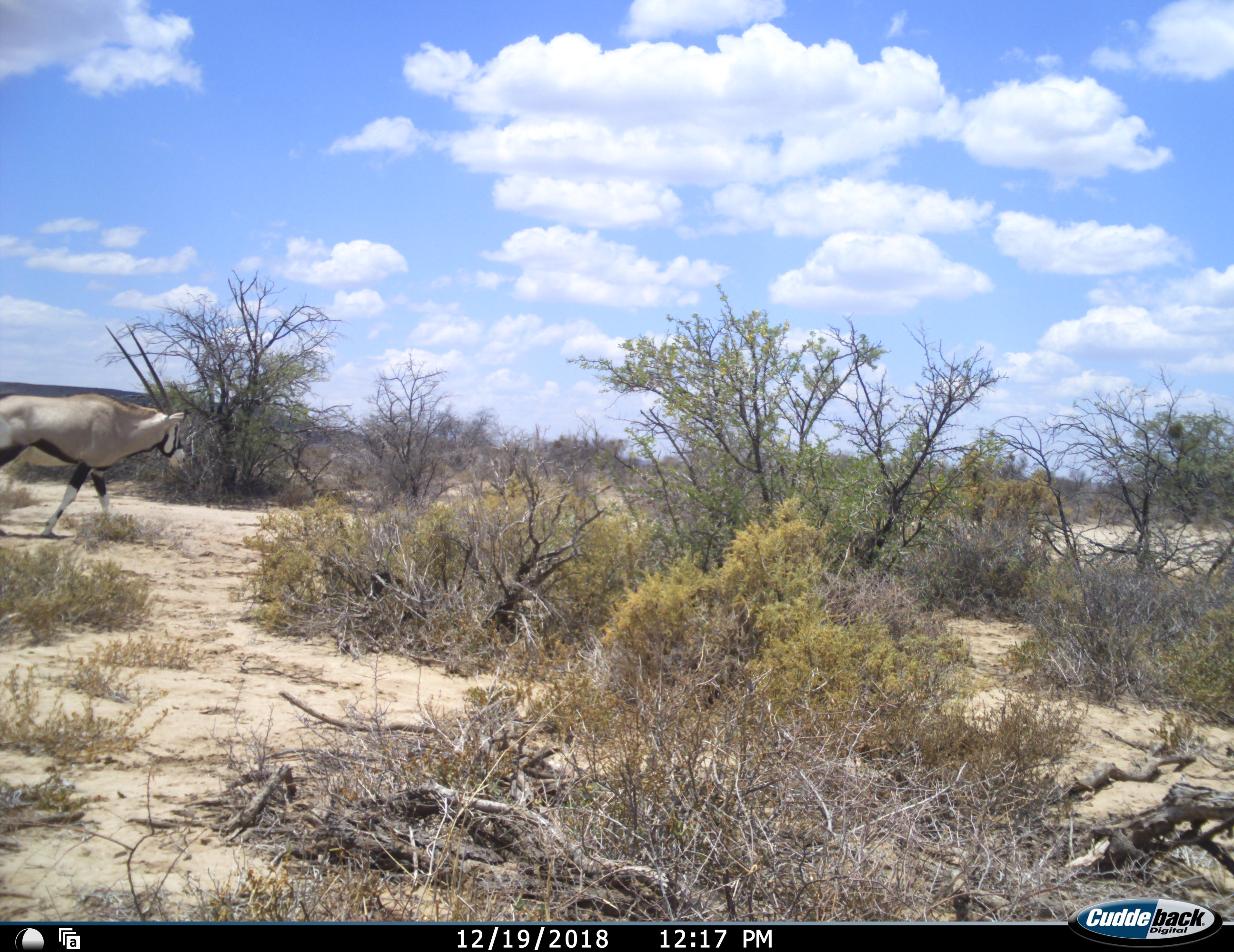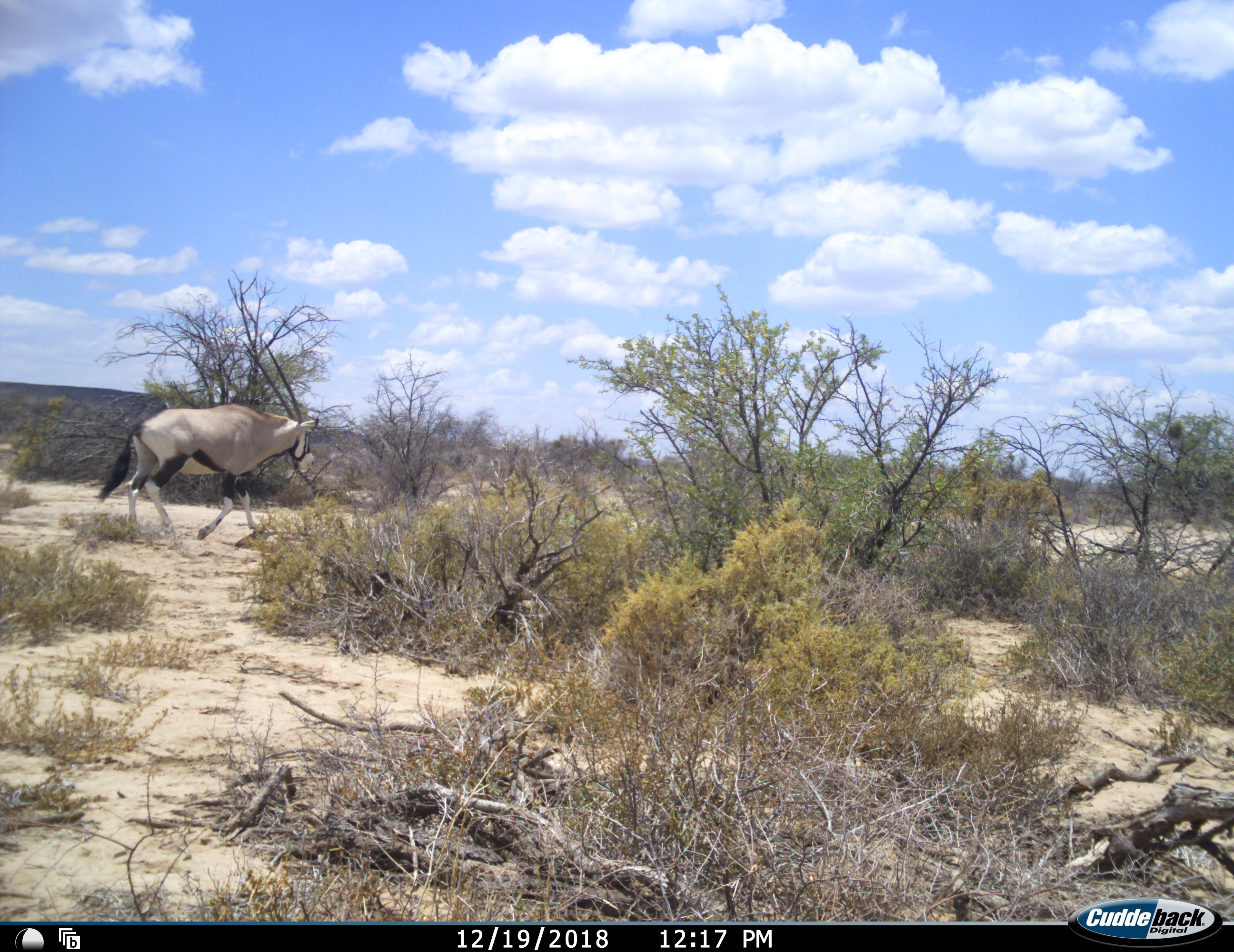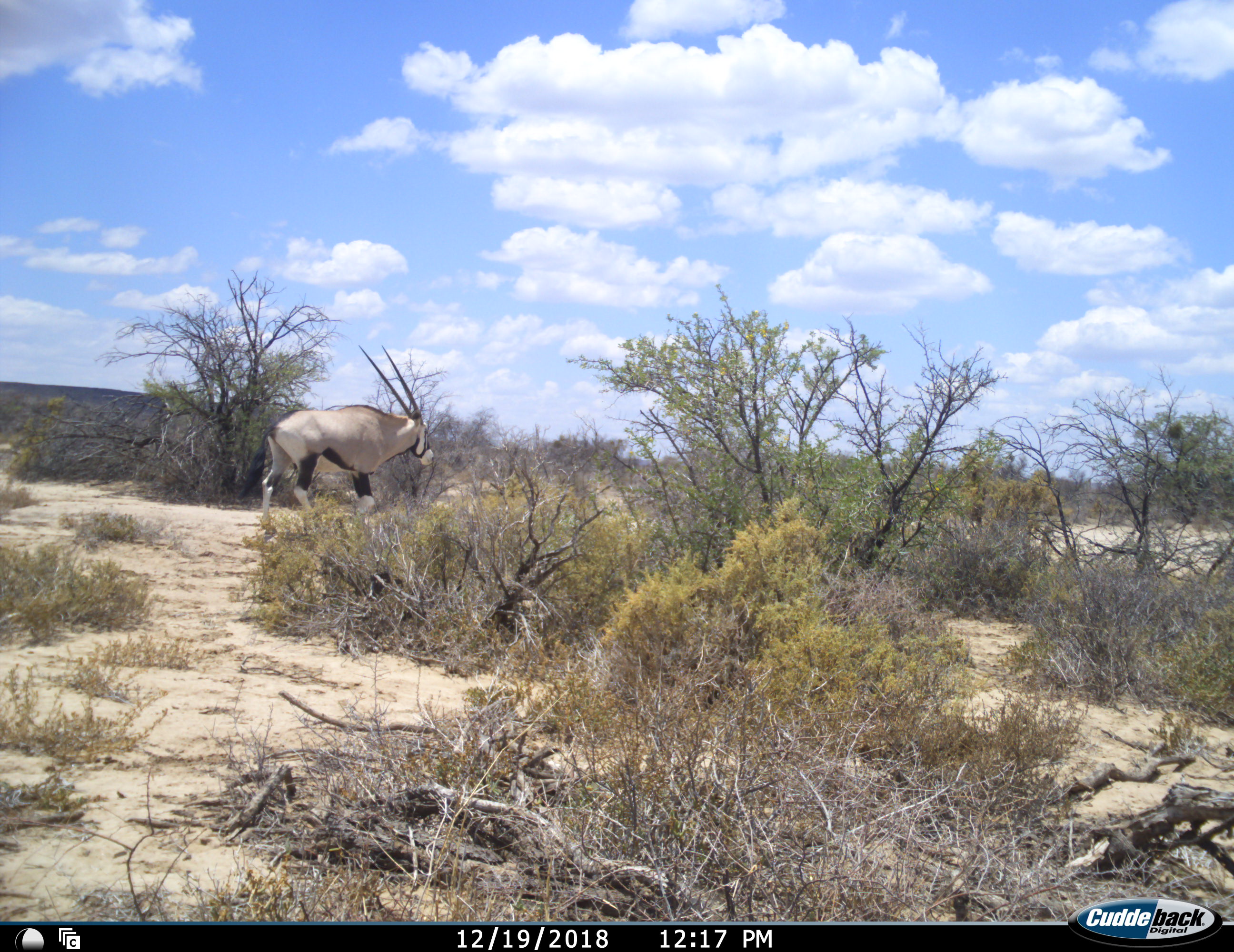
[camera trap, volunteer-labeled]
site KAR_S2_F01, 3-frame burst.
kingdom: Animalia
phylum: Chordata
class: Mammalia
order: Artiodactyla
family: Bovidae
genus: Oryx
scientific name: Oryx gazella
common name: gemsbok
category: oryx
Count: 1.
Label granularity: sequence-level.